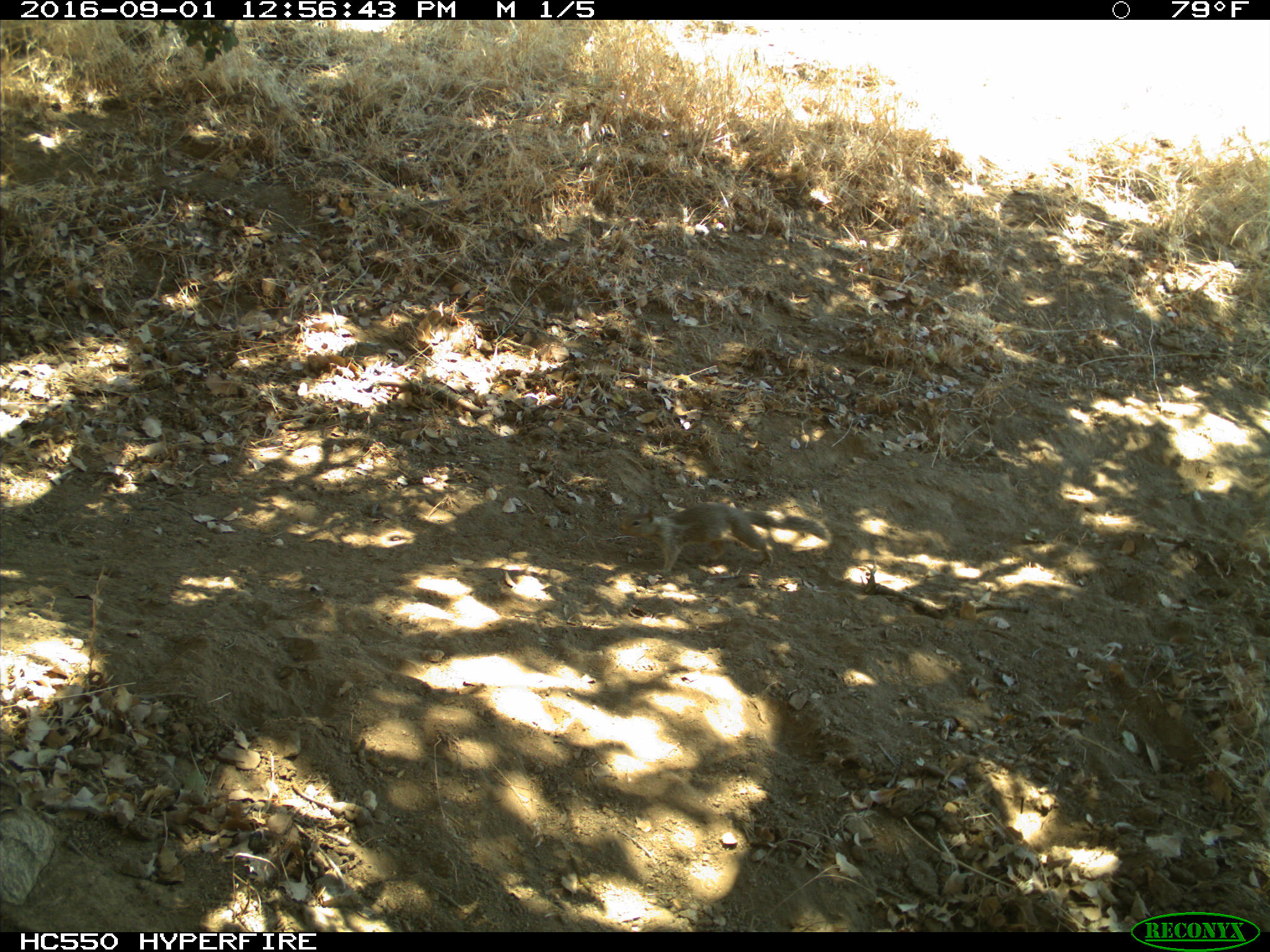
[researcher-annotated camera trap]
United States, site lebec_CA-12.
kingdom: Animalia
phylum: Chordata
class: Mammalia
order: Rodentia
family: Sciuridae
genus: Otospermophilus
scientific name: Otospermophilus beecheyi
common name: california ground squirrel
Otospermophilus beecheyi (california ground squirrel).